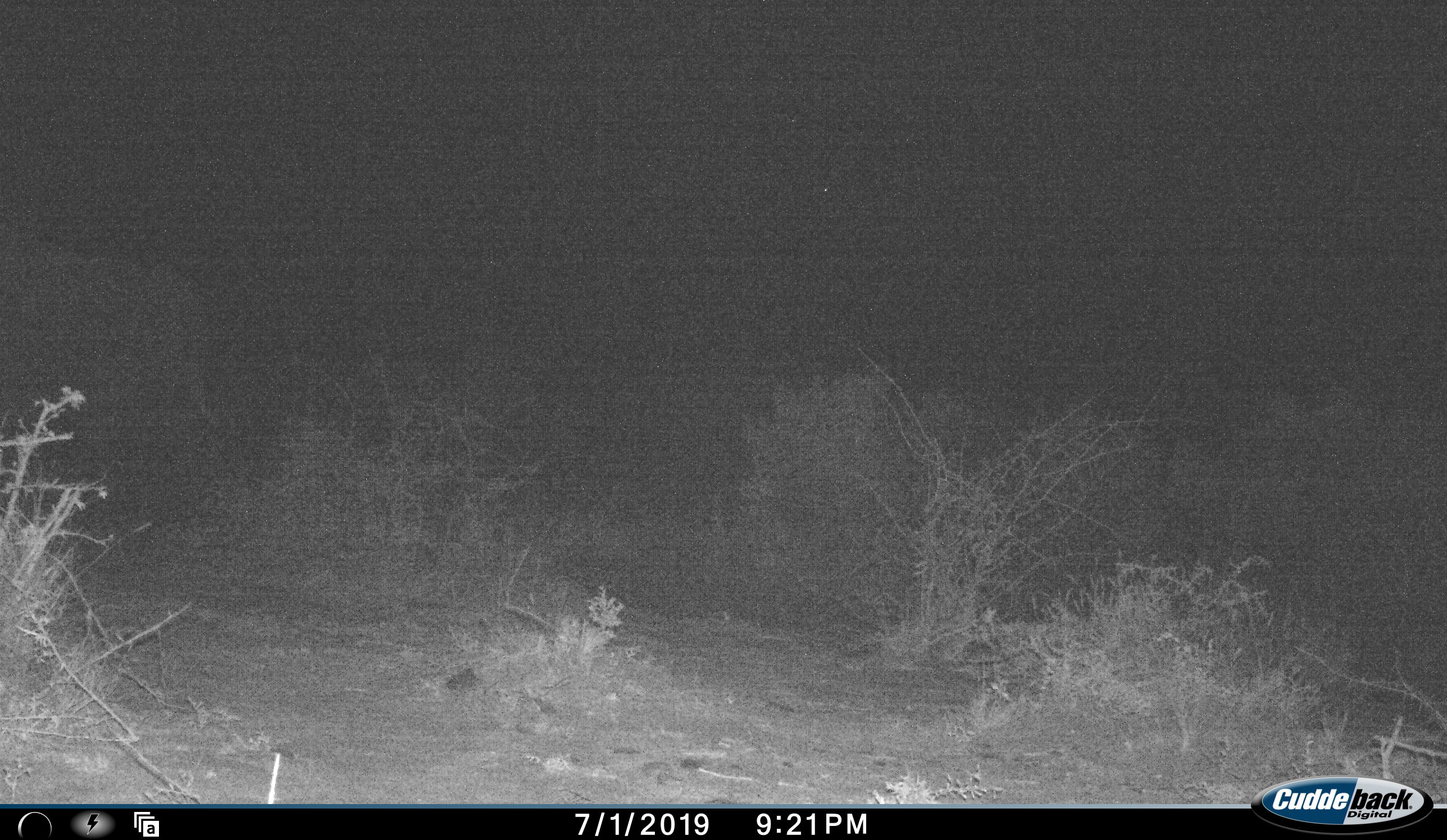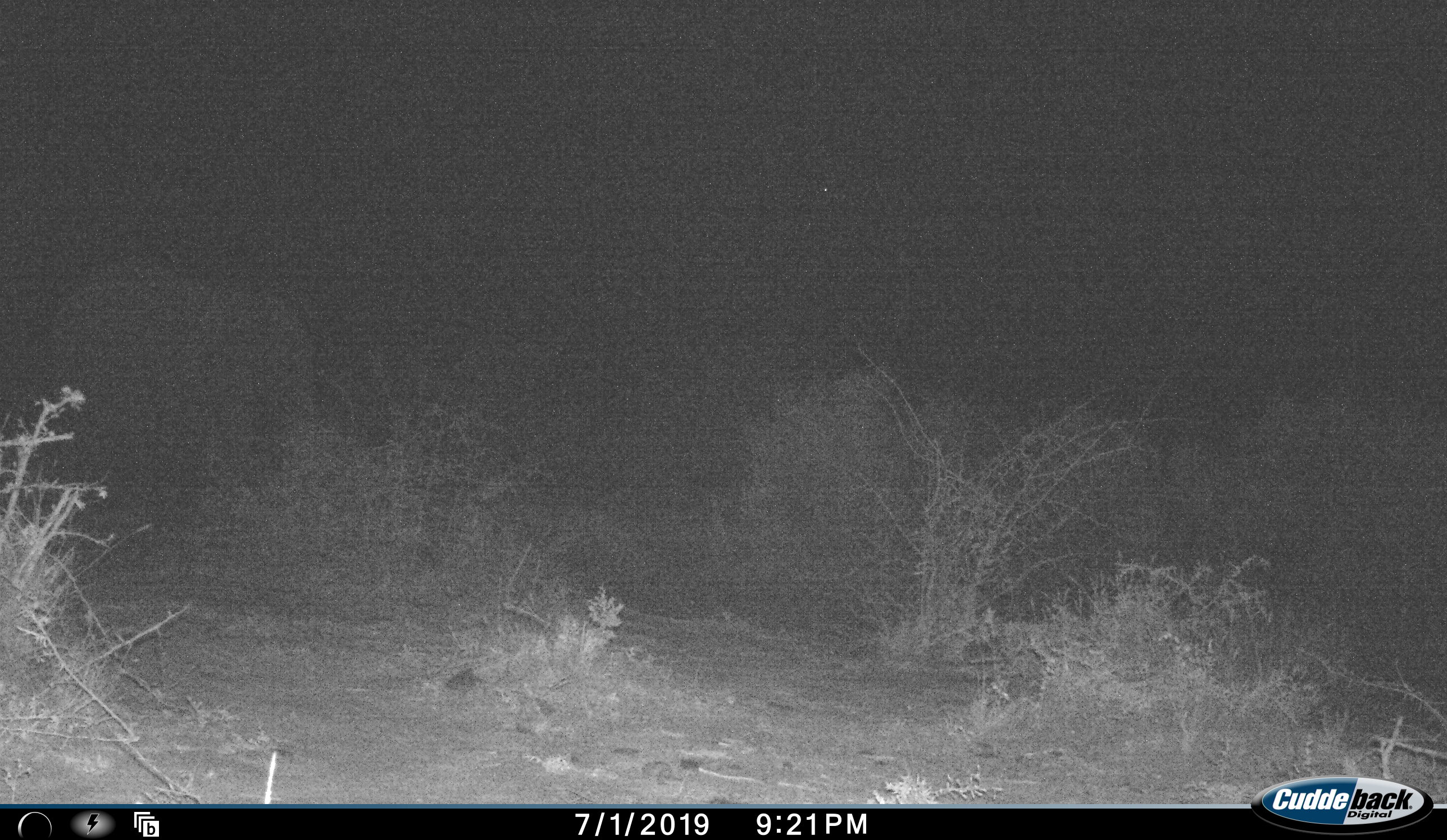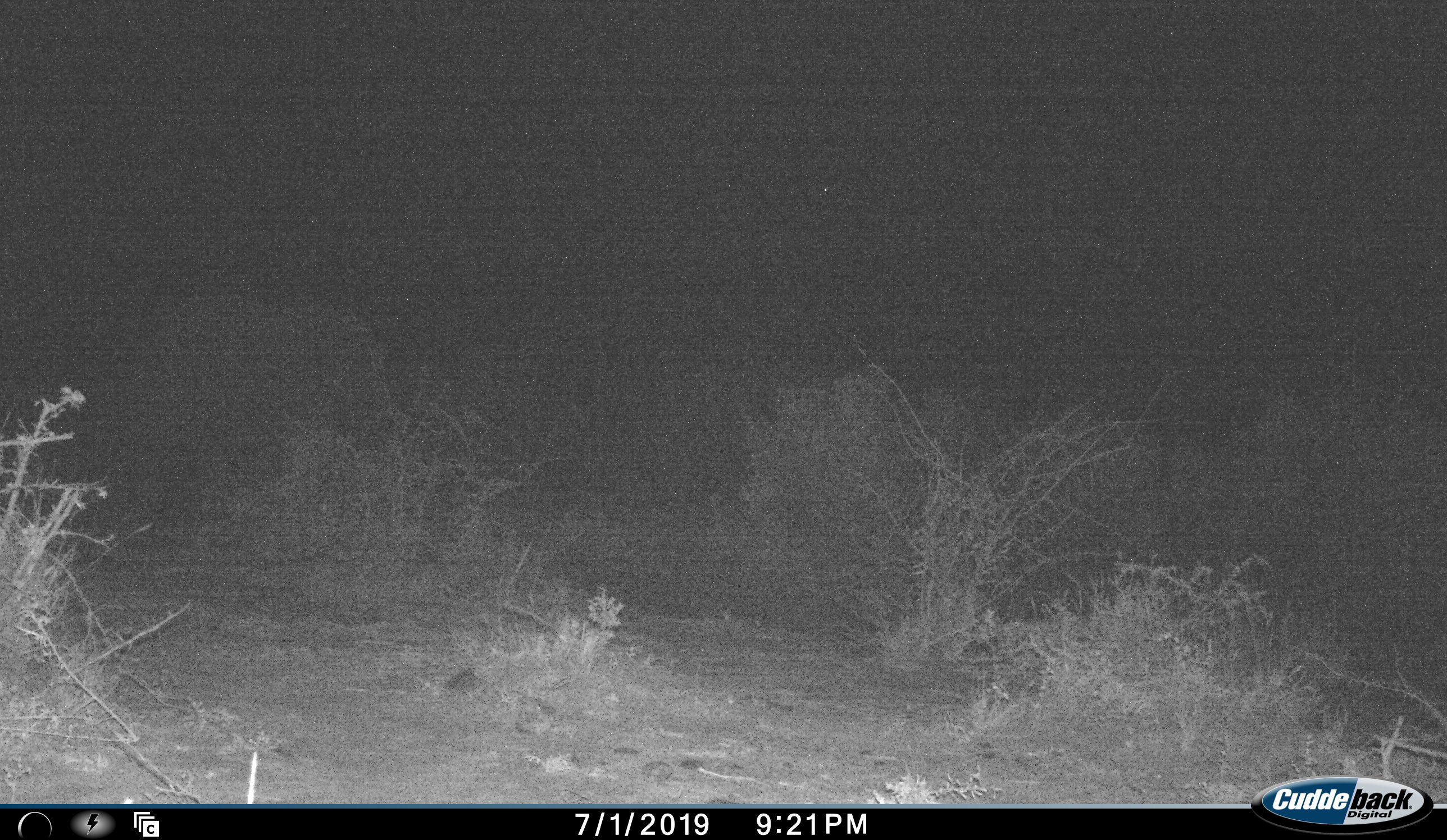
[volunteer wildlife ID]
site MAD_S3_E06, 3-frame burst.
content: unidentified animal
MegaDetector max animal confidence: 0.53